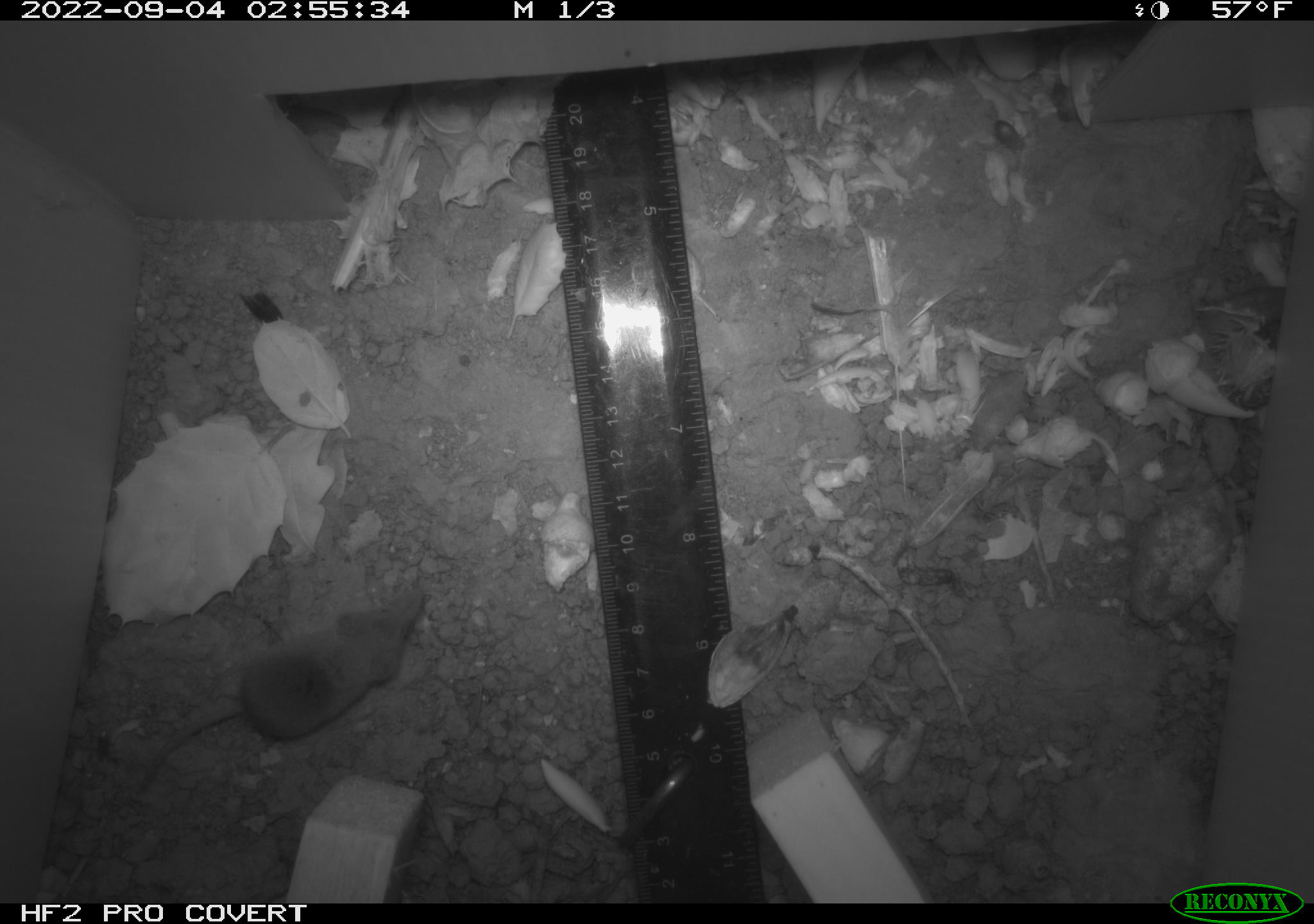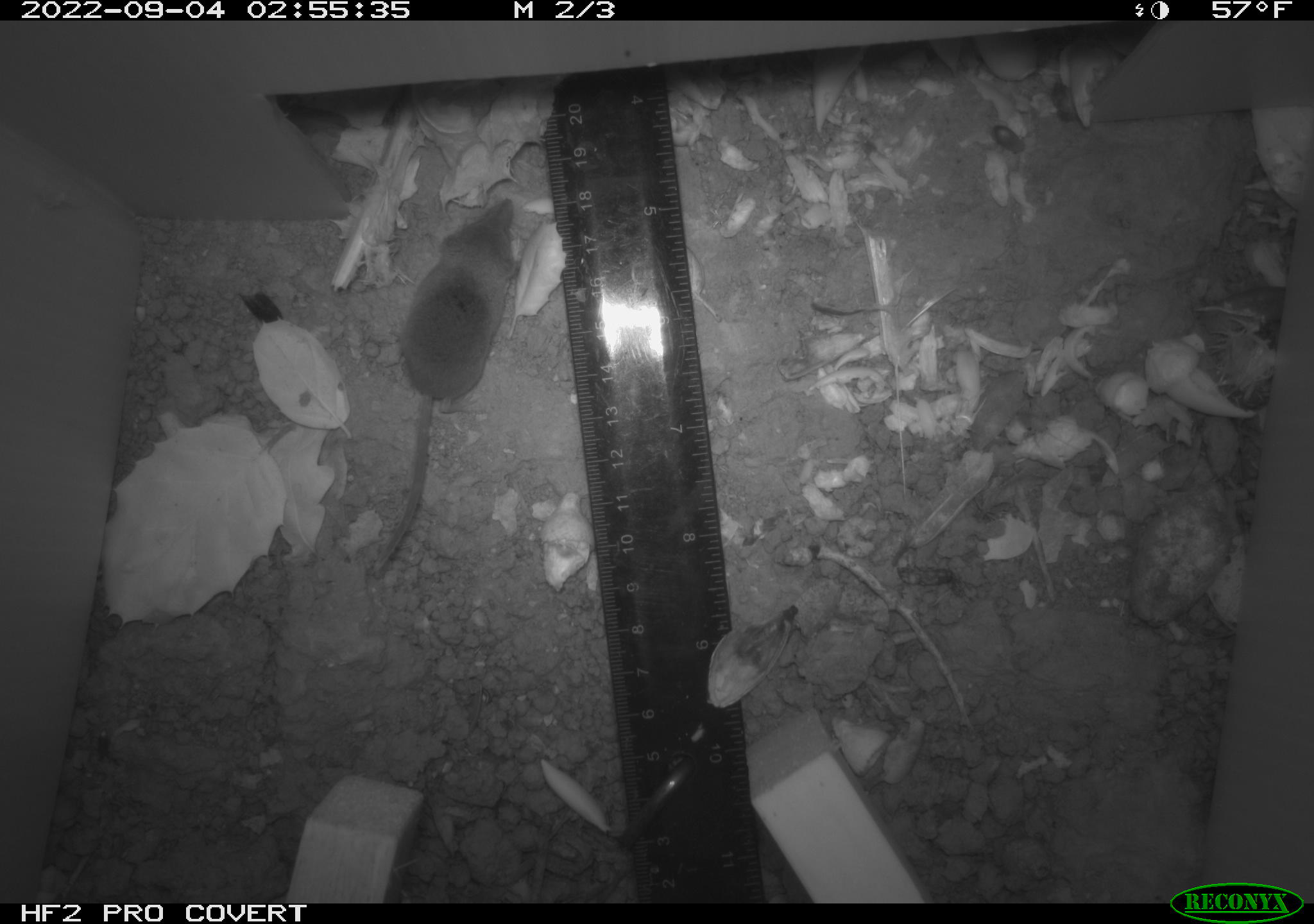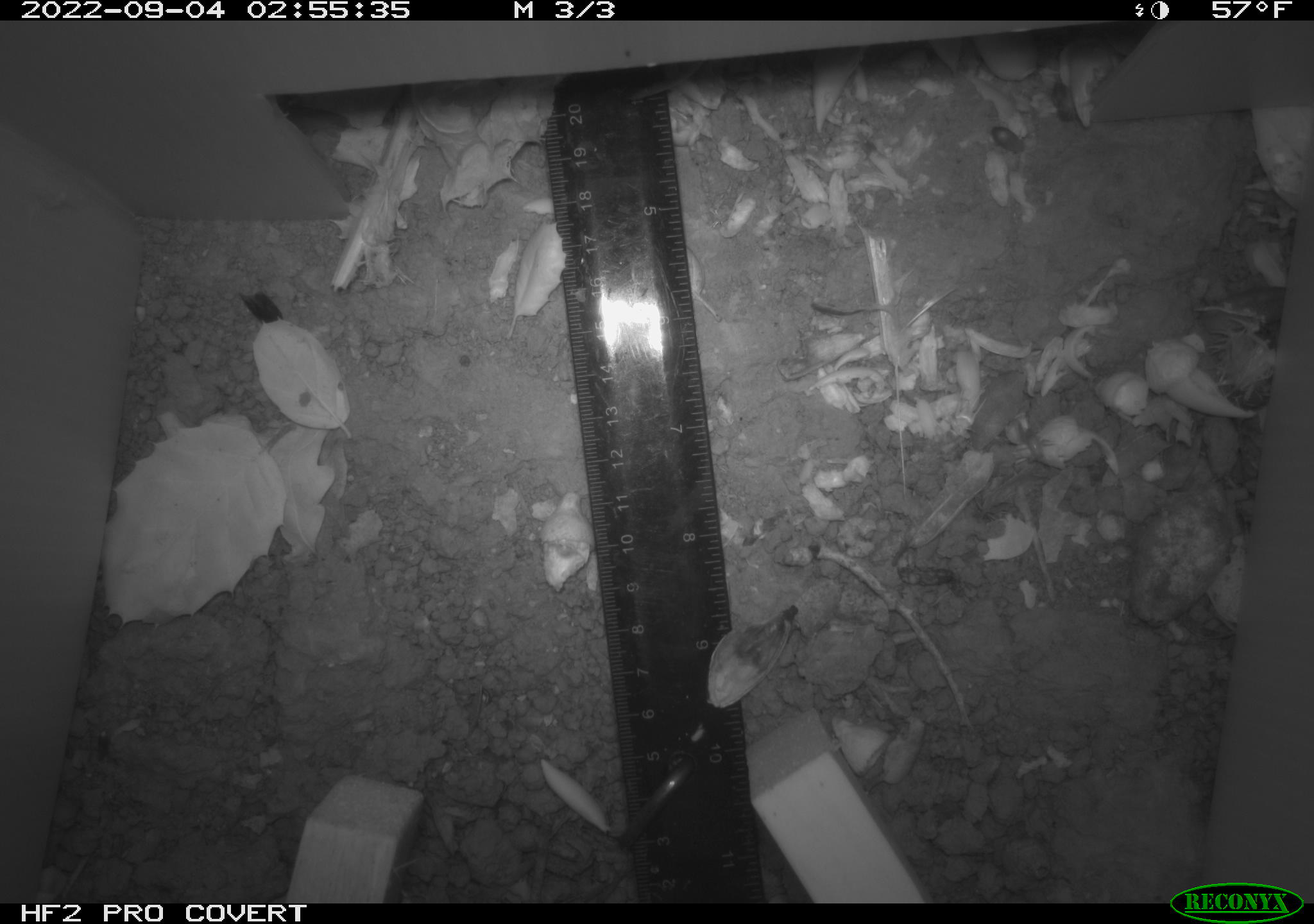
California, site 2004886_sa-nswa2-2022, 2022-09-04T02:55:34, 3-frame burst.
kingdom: Animalia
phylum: Chordata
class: Mammalia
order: Eulipotyphla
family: Soricidae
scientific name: Soricidae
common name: shrews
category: soricidae family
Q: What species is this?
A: Soricidae family (shrews) (Soricidae).